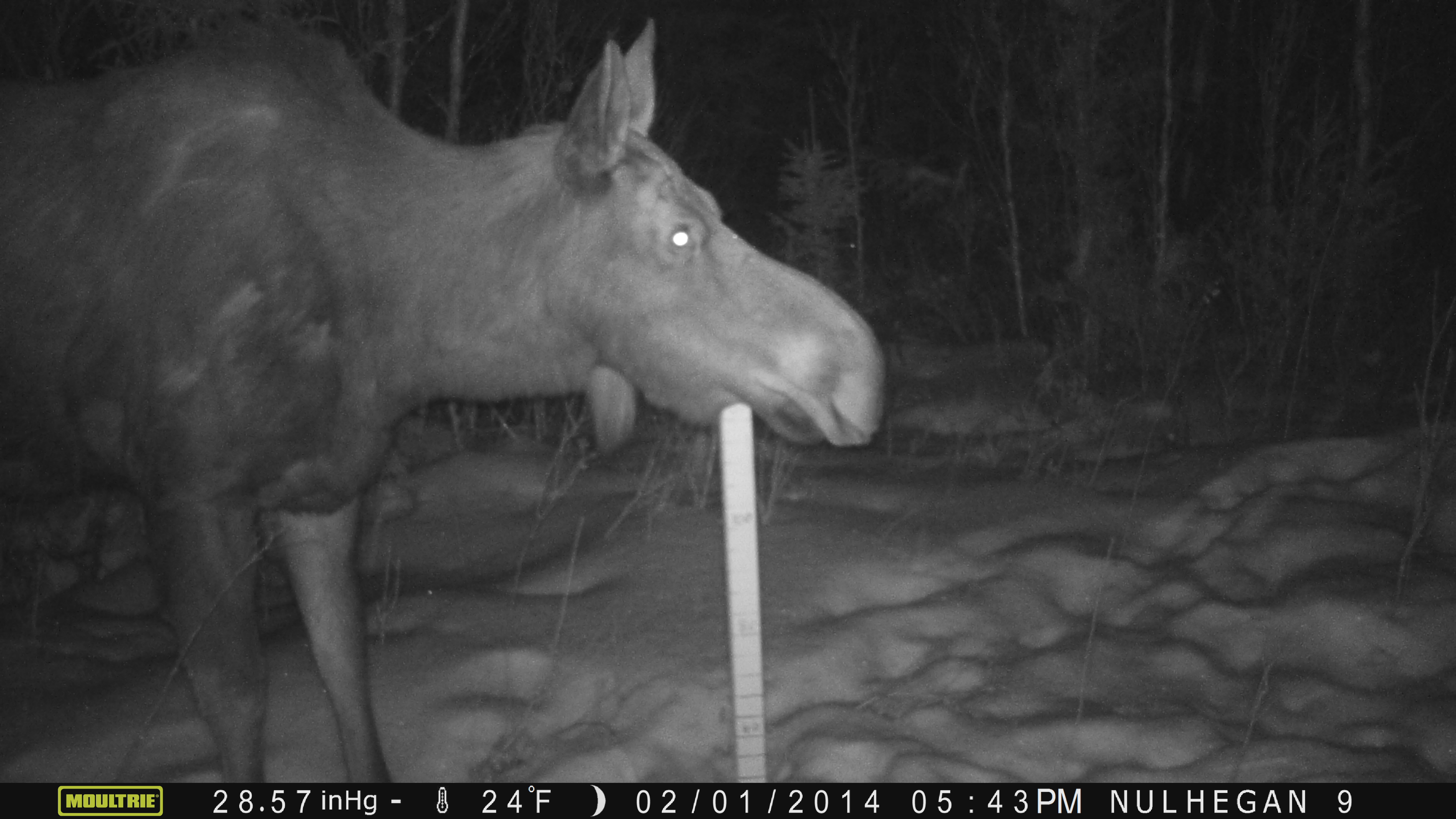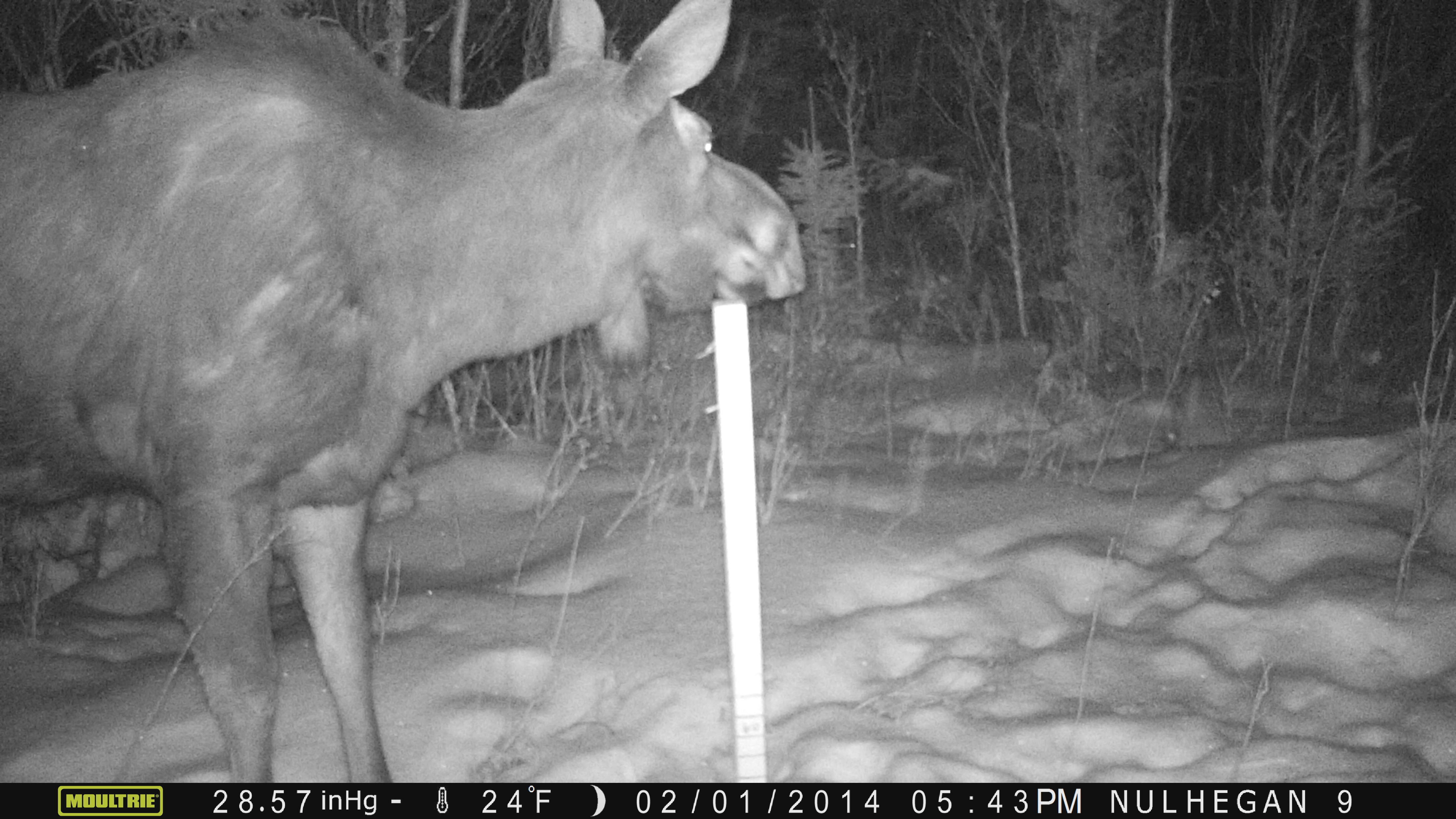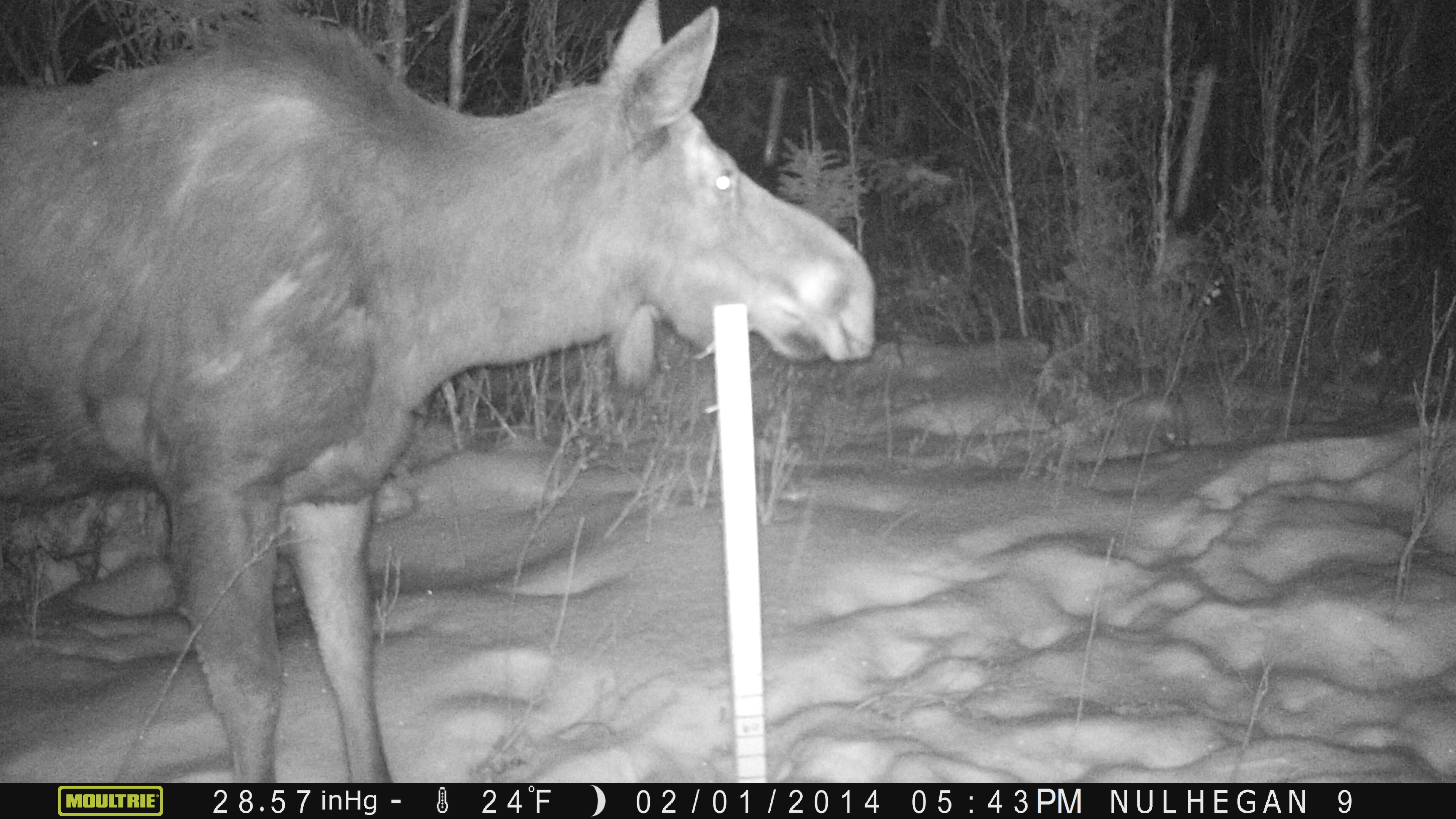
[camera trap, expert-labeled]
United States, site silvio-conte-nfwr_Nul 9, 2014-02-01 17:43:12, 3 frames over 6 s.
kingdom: Animalia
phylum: Chordata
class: Mammalia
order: Artiodactyla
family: Cervidae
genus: Alces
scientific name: Alces alces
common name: moose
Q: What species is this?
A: Moose (Alces alces).